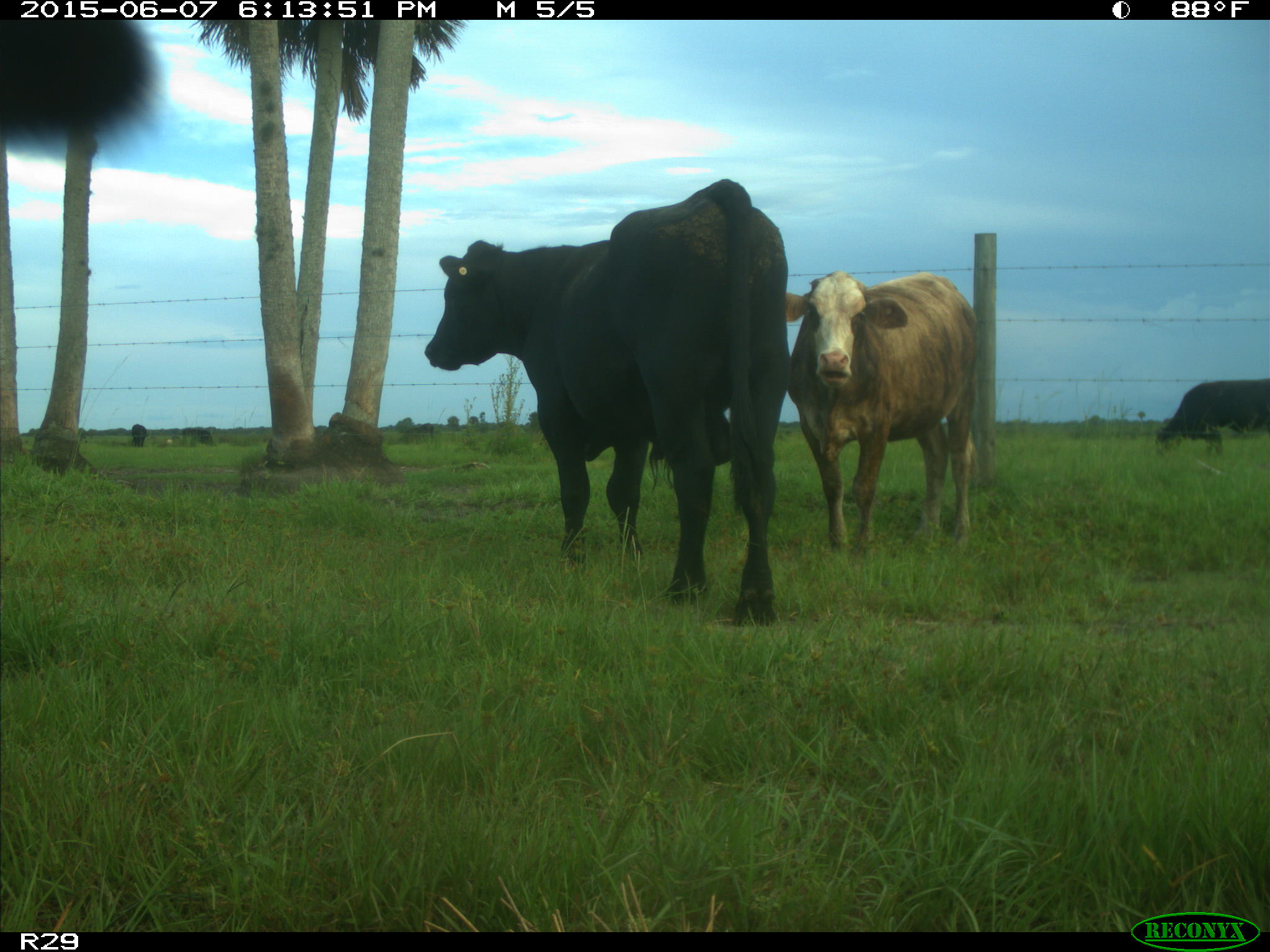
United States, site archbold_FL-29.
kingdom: Animalia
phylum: Chordata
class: Mammalia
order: Artiodactyla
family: Bovidae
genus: Bos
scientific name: Bos taurus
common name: domestic cow